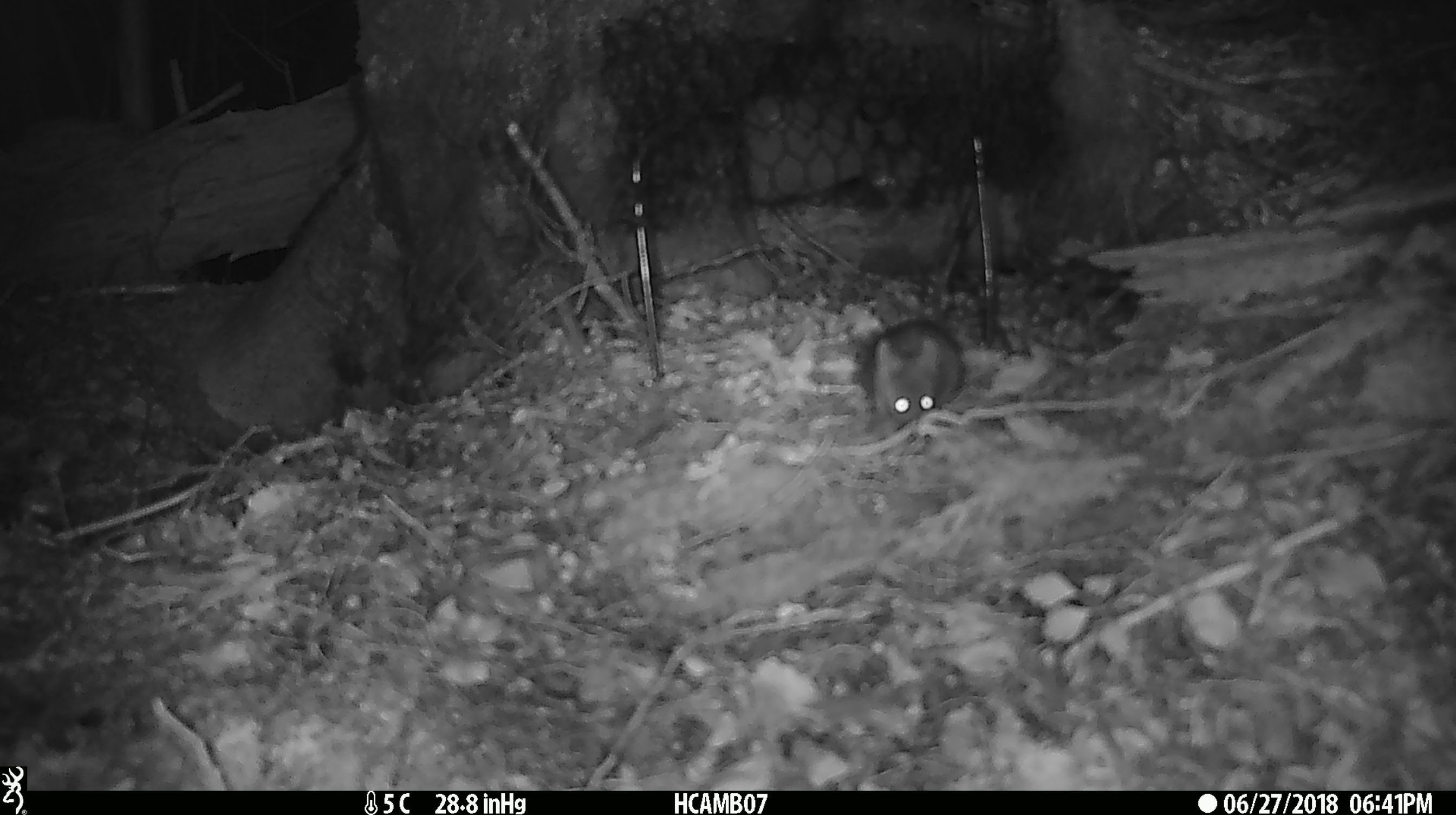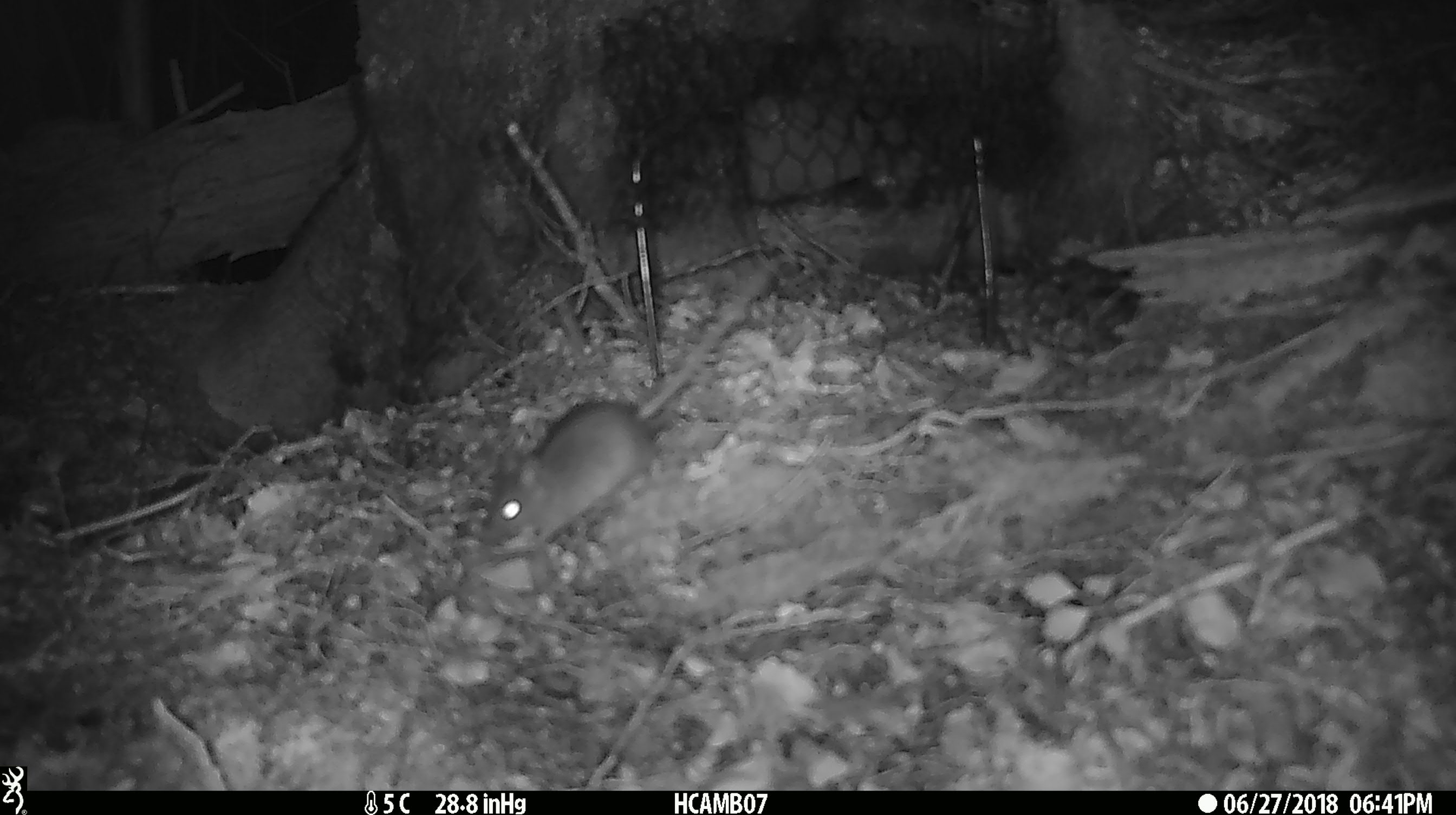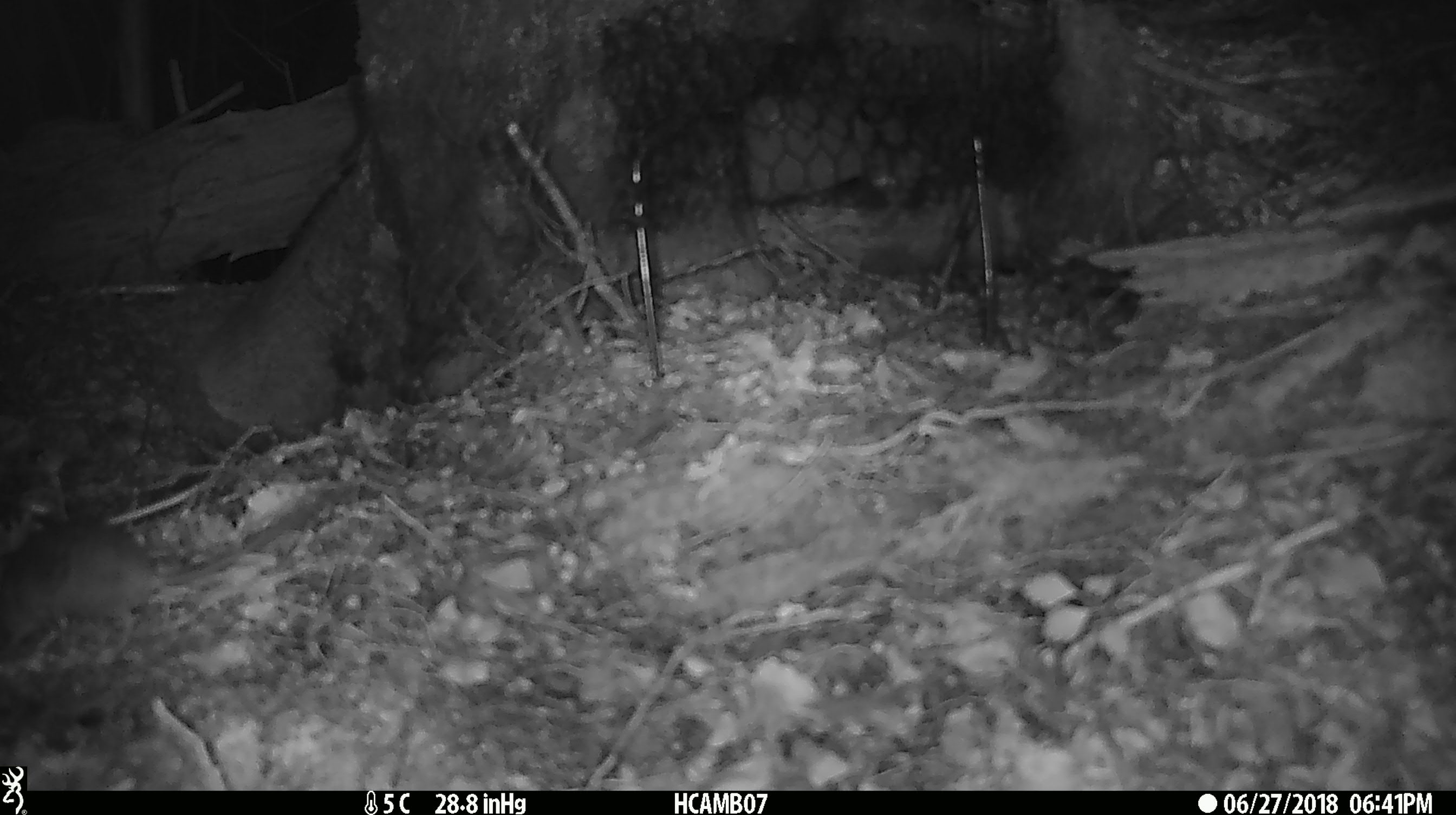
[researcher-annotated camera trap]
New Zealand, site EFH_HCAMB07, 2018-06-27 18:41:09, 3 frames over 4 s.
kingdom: Animalia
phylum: Chordata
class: Mammalia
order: Rodentia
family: Muridae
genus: Mus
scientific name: Mus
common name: mouse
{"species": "mouse (Mus)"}